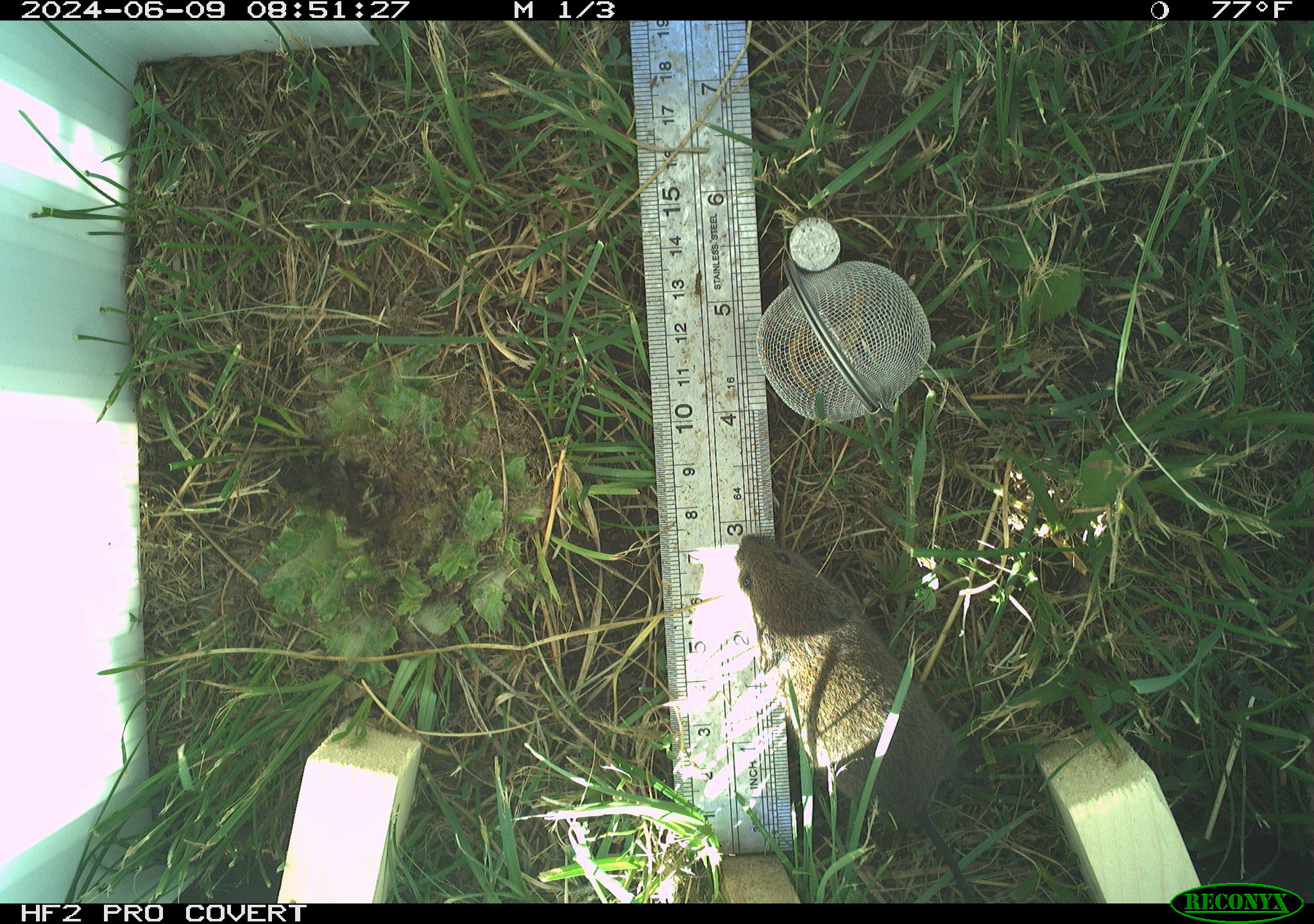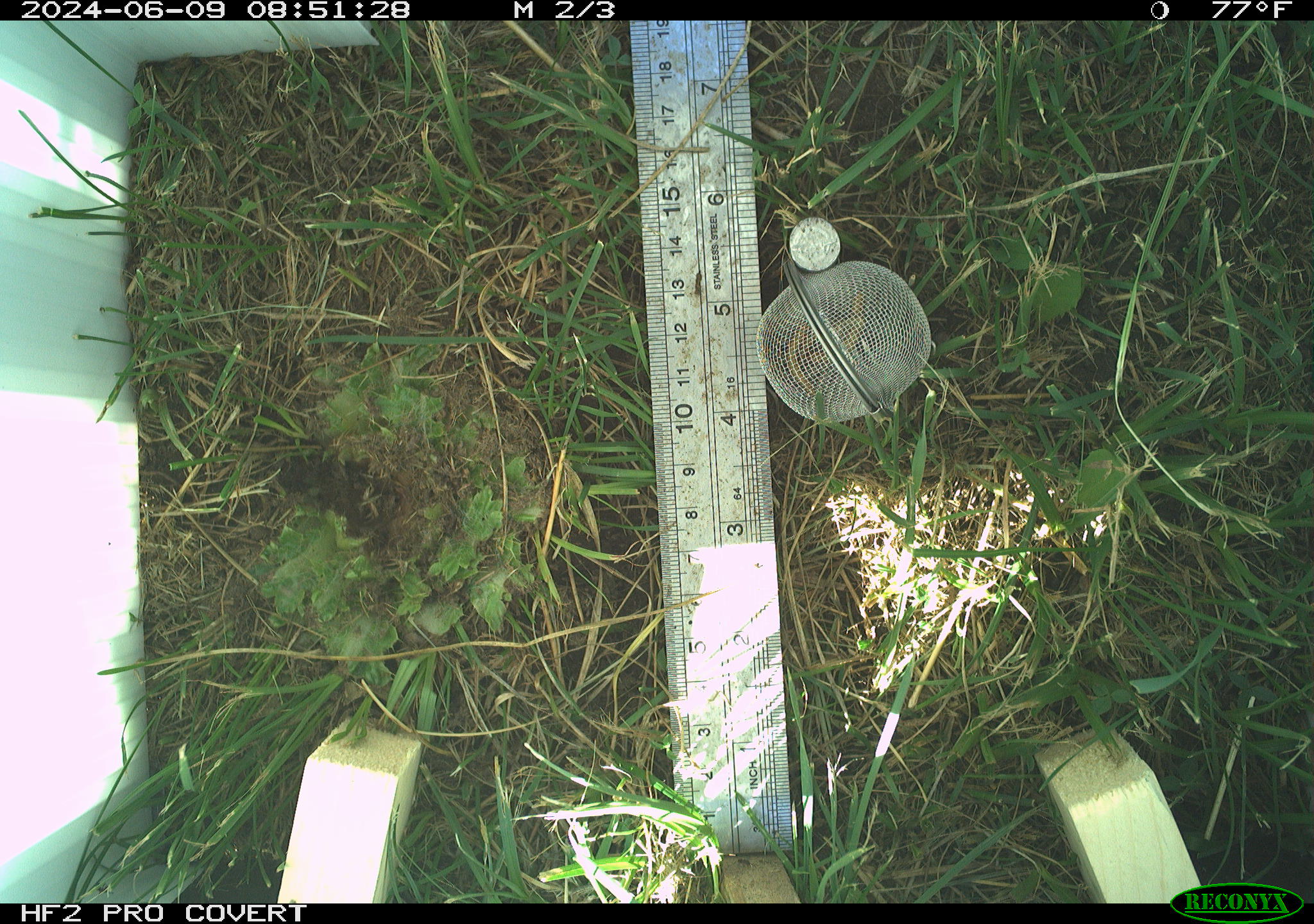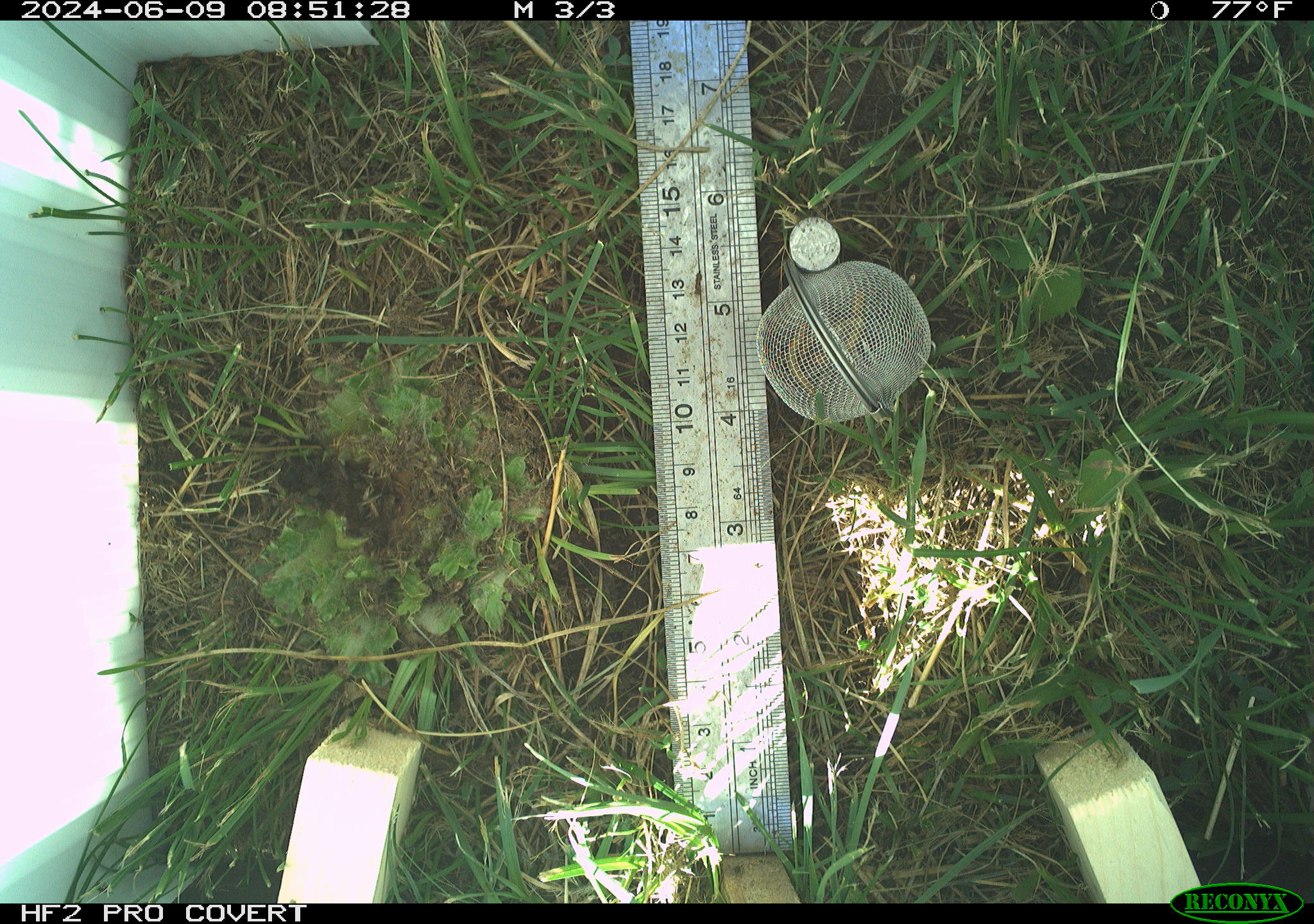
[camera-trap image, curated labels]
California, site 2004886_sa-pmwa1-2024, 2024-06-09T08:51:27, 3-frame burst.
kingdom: Animalia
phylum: Chordata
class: Mammalia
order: Rodentia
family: Cricetidae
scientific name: Arvicolinae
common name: voles, lemmings, and muskrats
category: arvicolinae subfamily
Arvicolinae subfamily (voles, lemmings, and muskrats) (Arvicolinae).